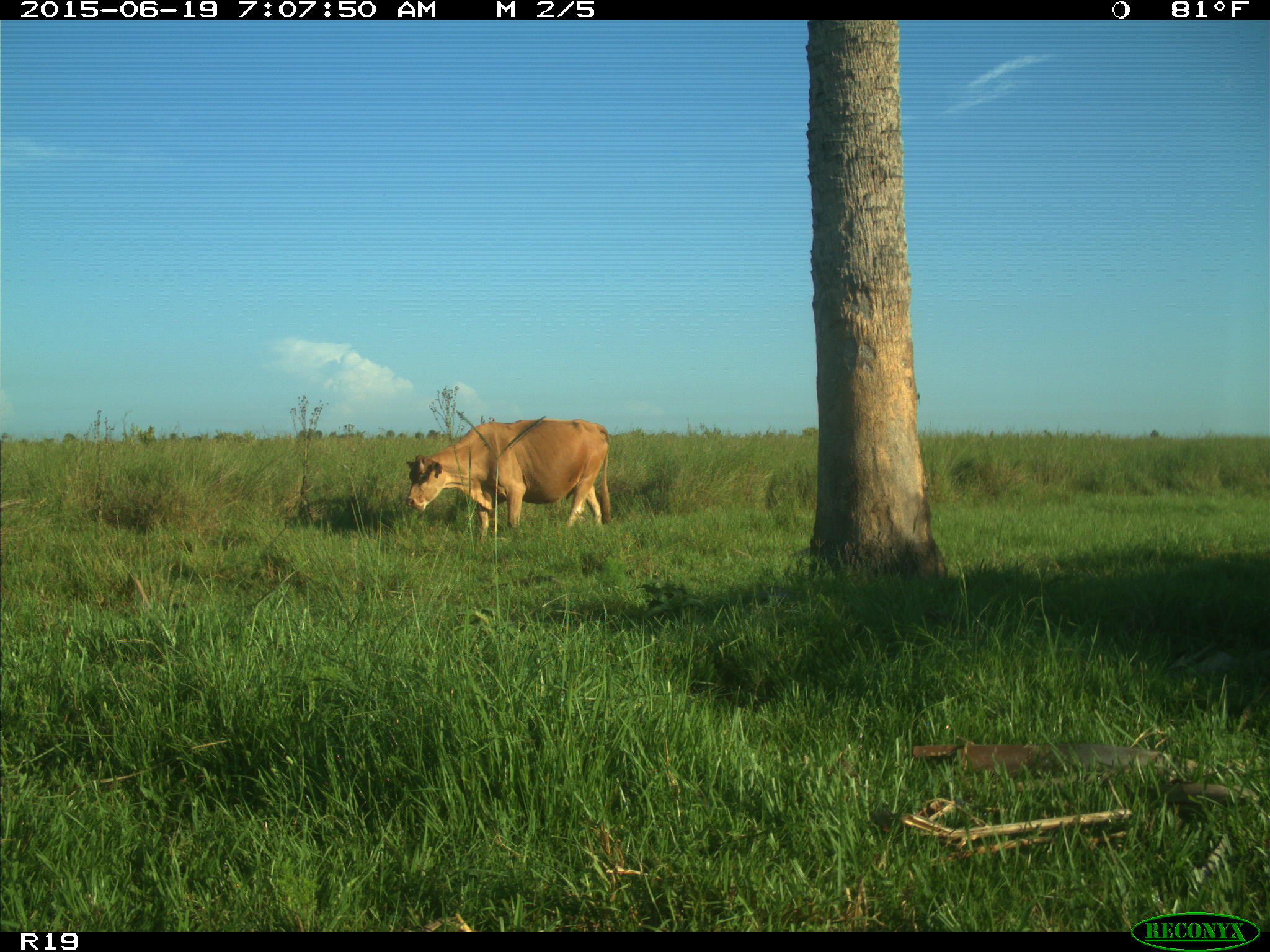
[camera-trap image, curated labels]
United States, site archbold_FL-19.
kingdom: Animalia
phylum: Chordata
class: Mammalia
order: Artiodactyla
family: Bovidae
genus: Bos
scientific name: Bos taurus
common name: domestic cow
Bos taurus (domestic cow).